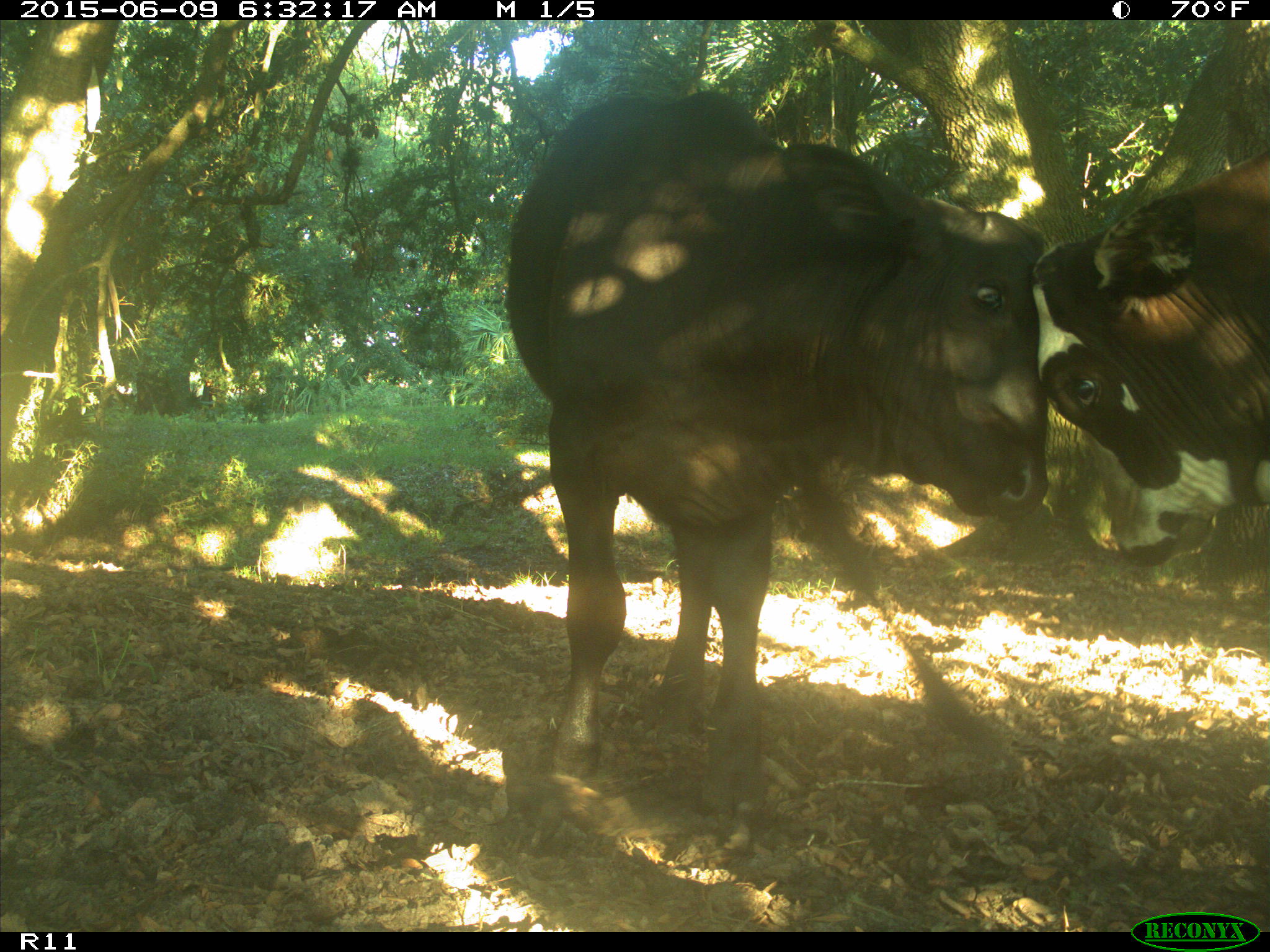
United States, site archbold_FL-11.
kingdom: Animalia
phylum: Chordata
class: Mammalia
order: Artiodactyla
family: Bovidae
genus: Bos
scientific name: Bos taurus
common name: domestic cow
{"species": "Bos taurus (domestic cow)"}